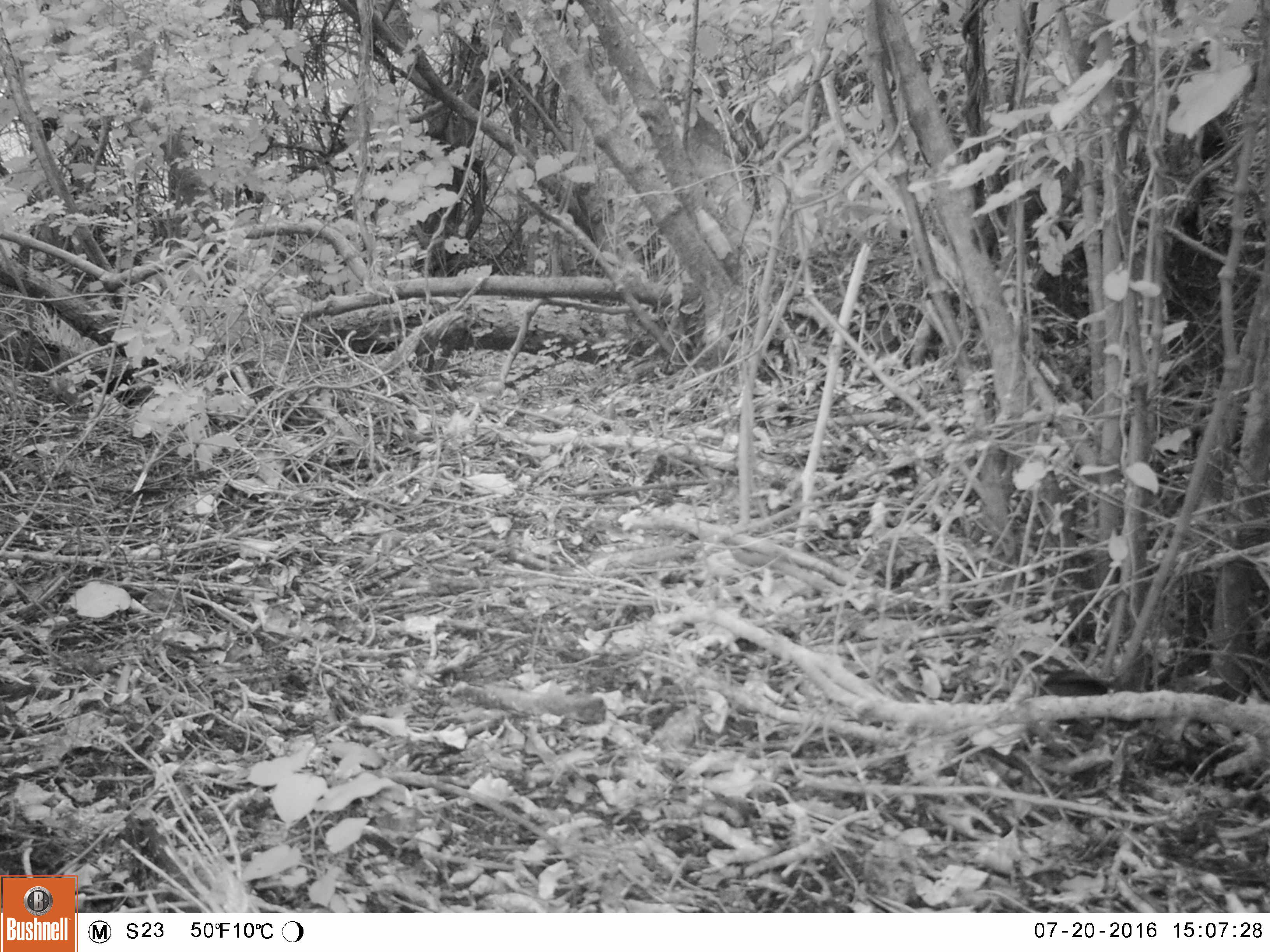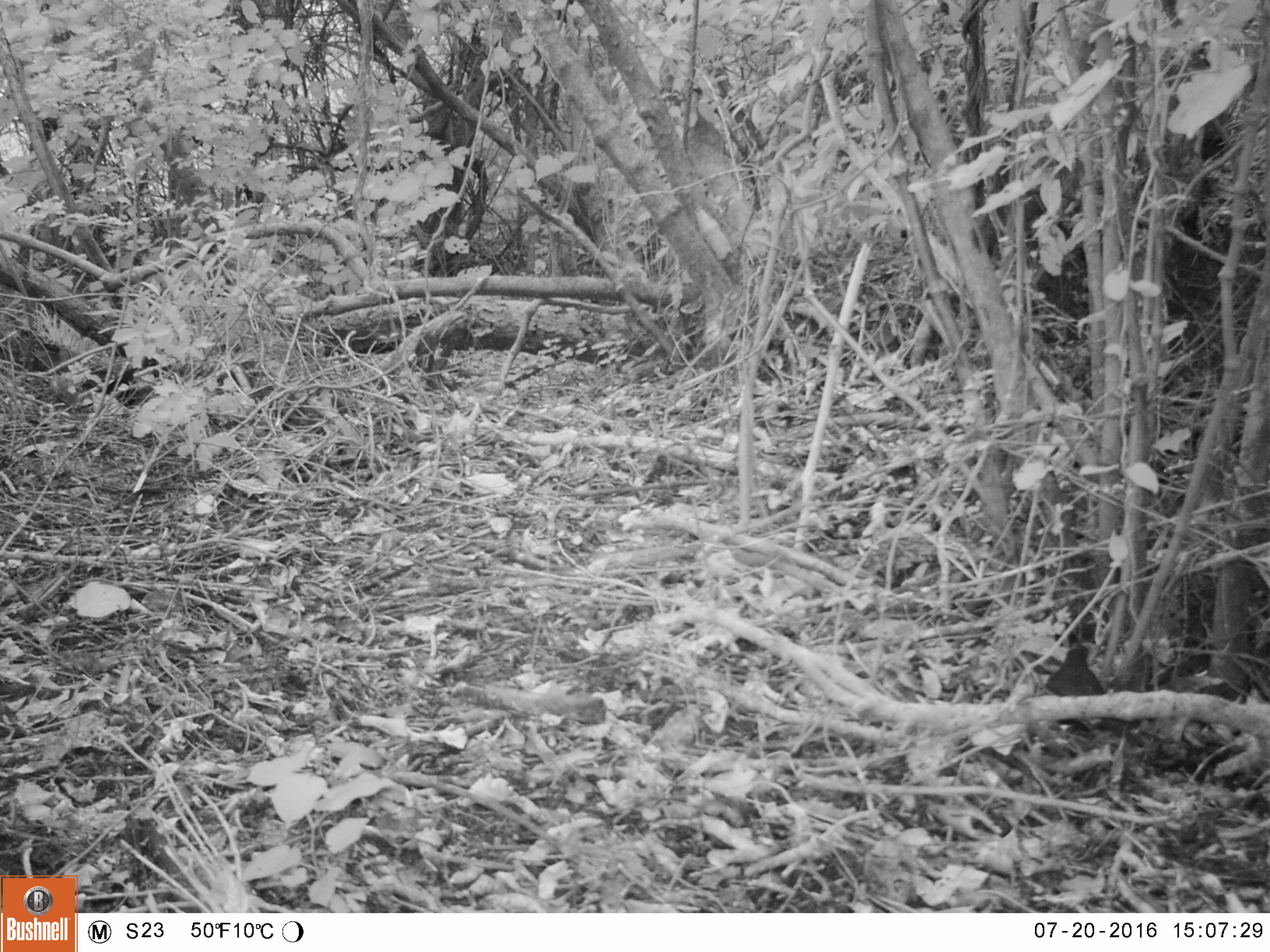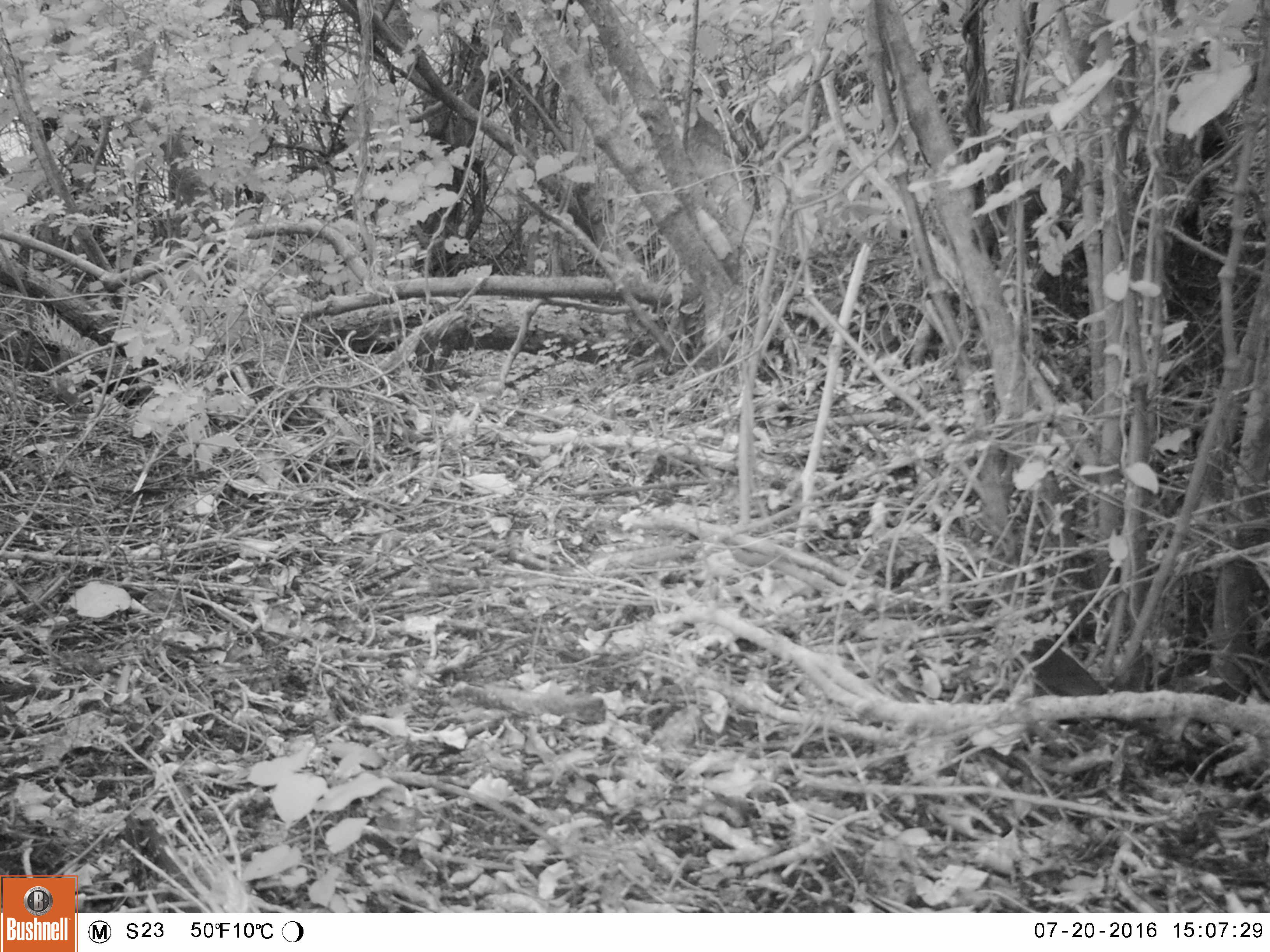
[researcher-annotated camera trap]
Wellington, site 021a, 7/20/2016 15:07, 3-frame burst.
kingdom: Animalia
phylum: Chordata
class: Aves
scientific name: Aves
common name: bird